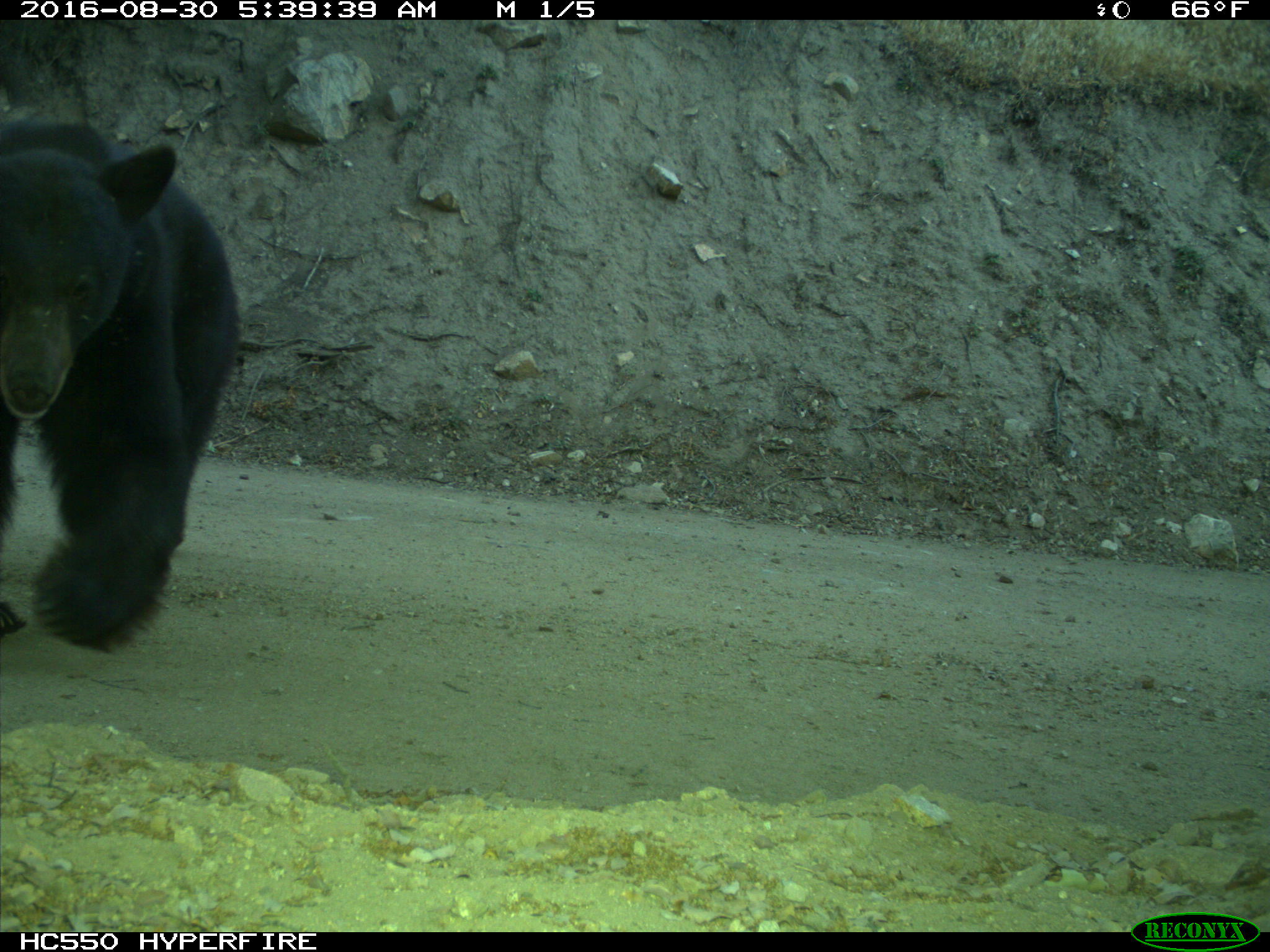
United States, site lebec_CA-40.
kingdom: Animalia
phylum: Chordata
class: Mammalia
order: Carnivora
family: Ursidae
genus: Ursus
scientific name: Ursus americanus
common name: american black bear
Ursus americanus (american black bear).